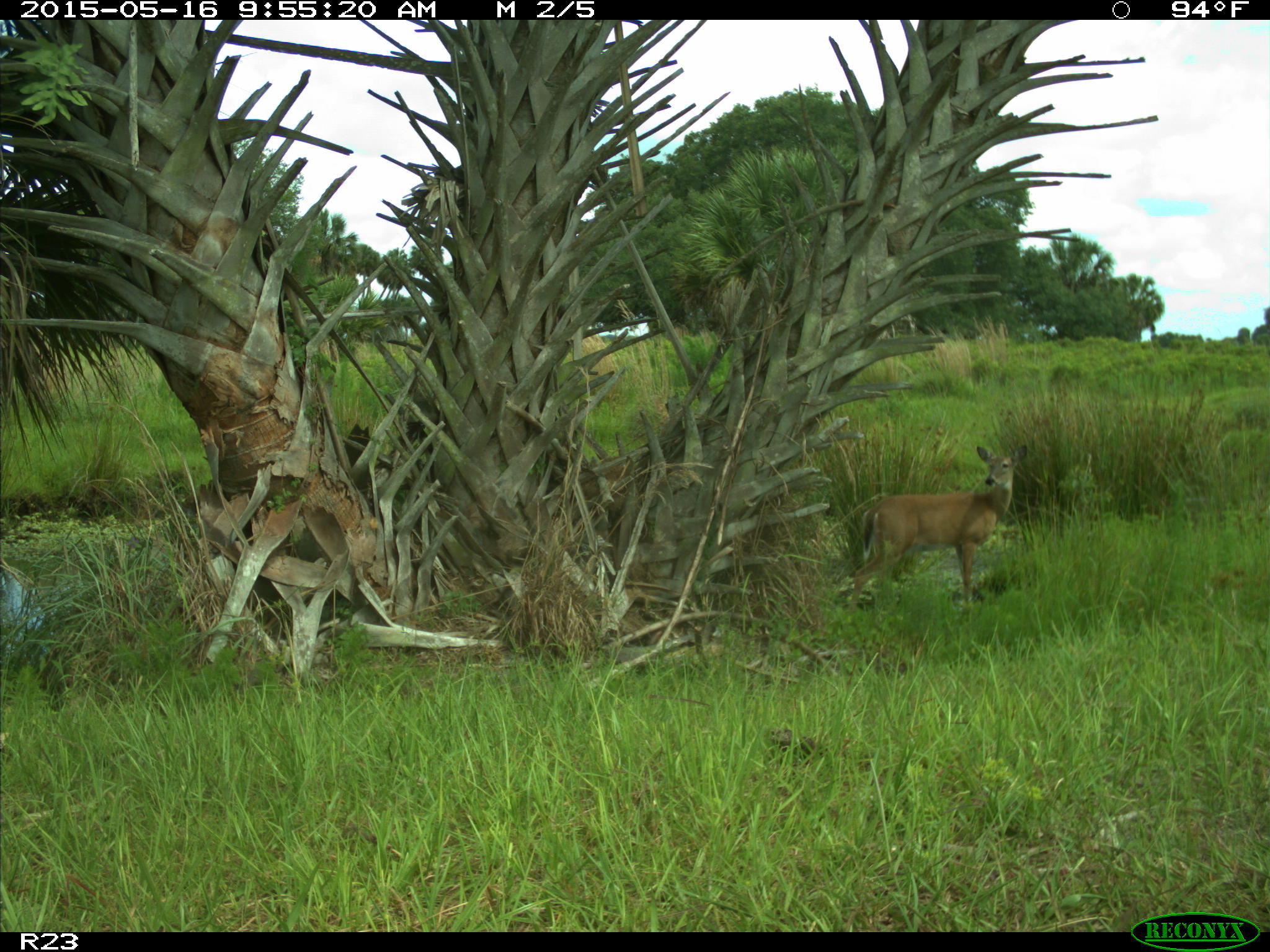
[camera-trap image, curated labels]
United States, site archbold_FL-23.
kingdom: Animalia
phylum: Chordata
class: Mammalia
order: Artiodactyla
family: Bovidae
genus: Bos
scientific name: Bos taurus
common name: domestic cow